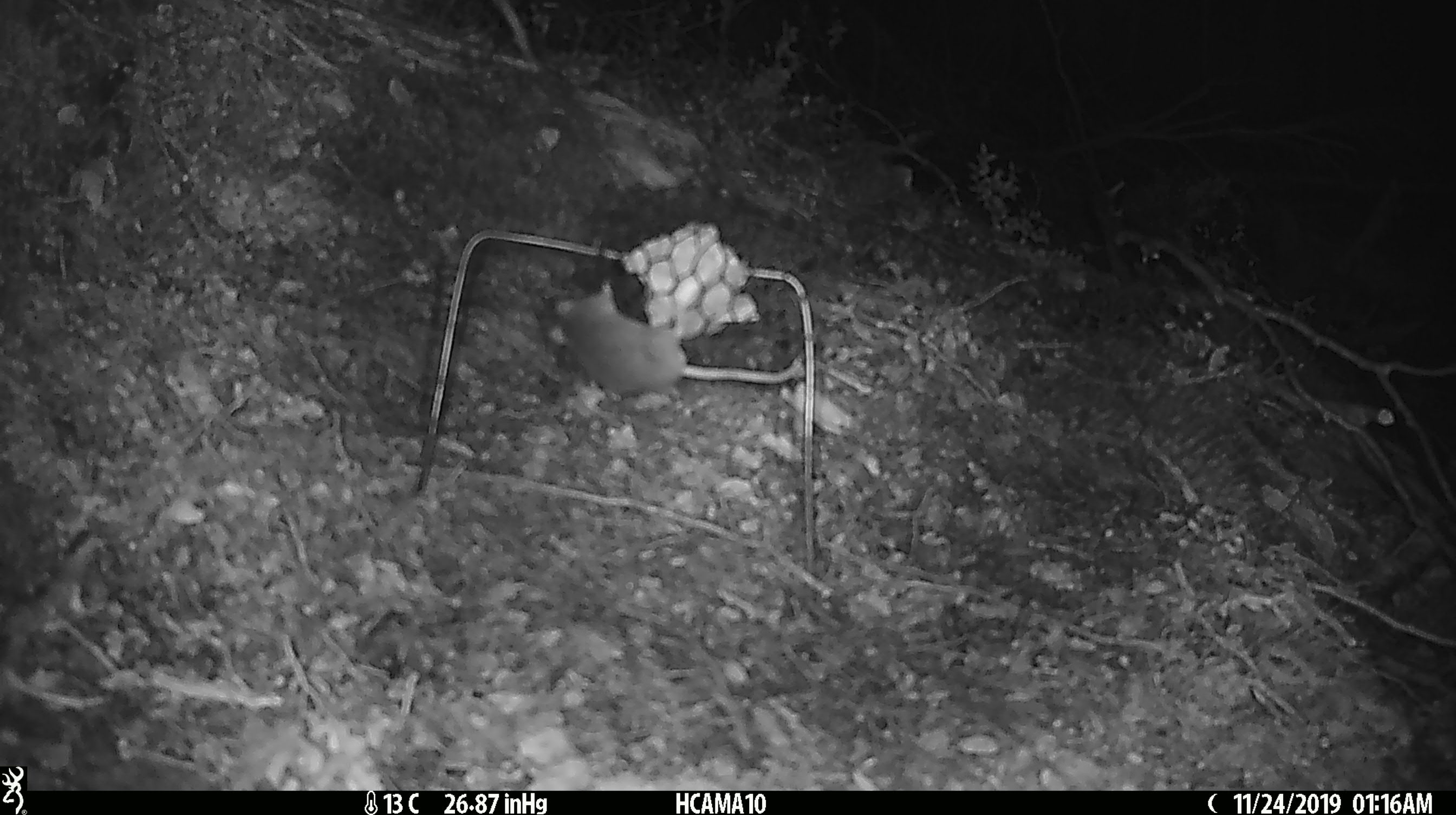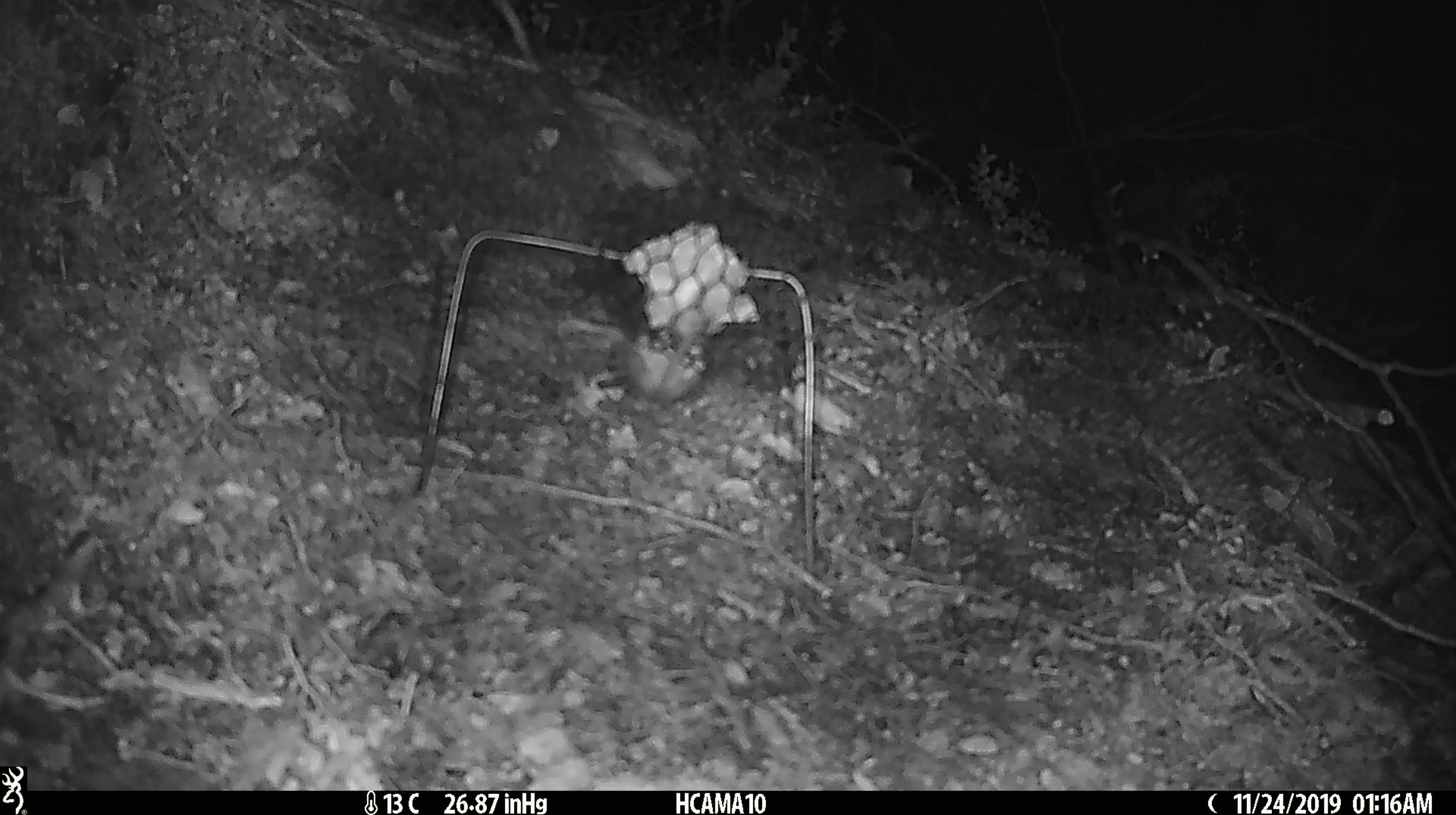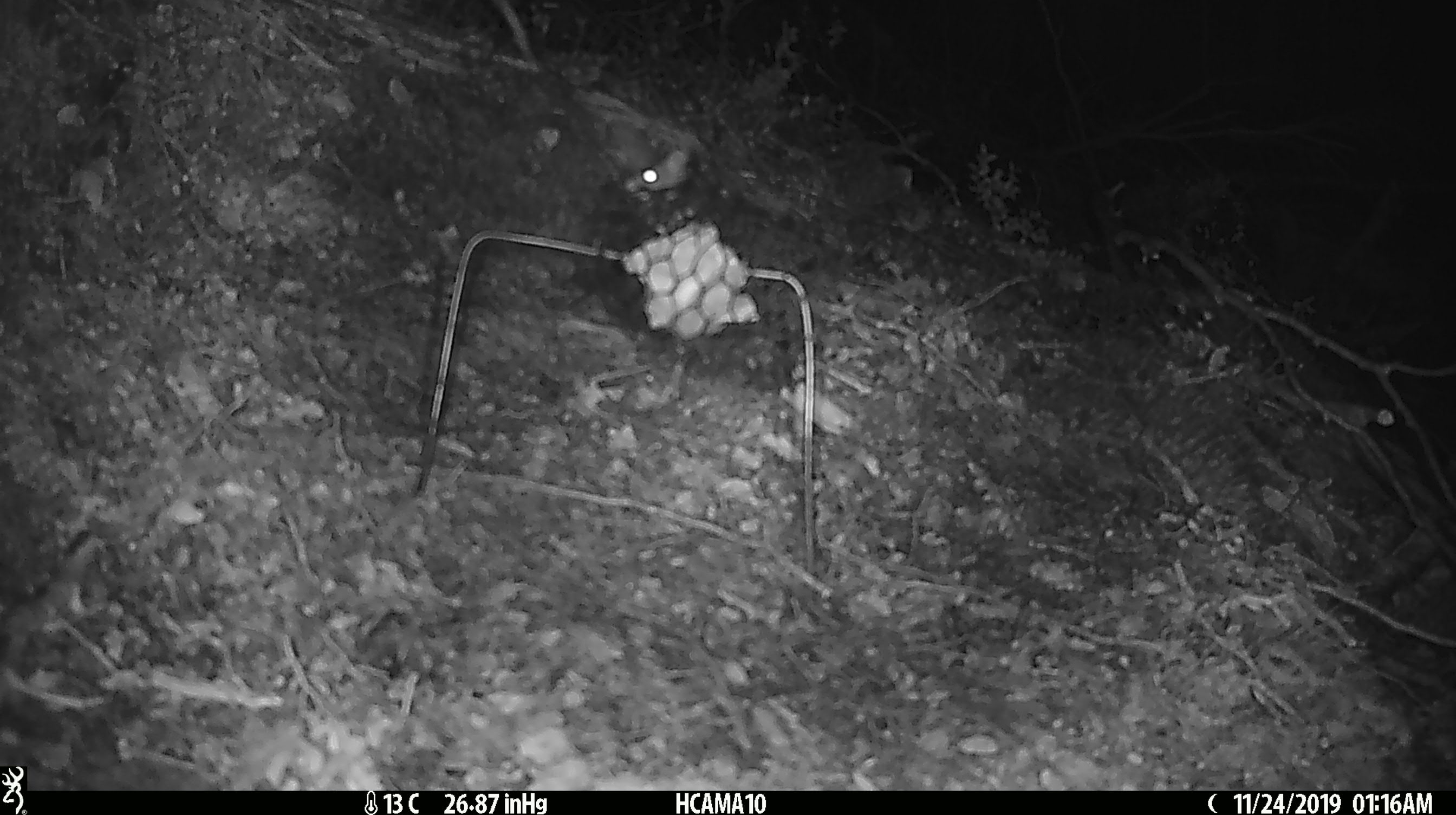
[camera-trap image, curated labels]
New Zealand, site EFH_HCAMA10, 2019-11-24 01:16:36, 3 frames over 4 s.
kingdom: Animalia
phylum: Chordata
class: Mammalia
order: Rodentia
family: Muridae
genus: Mus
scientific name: Mus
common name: mouse